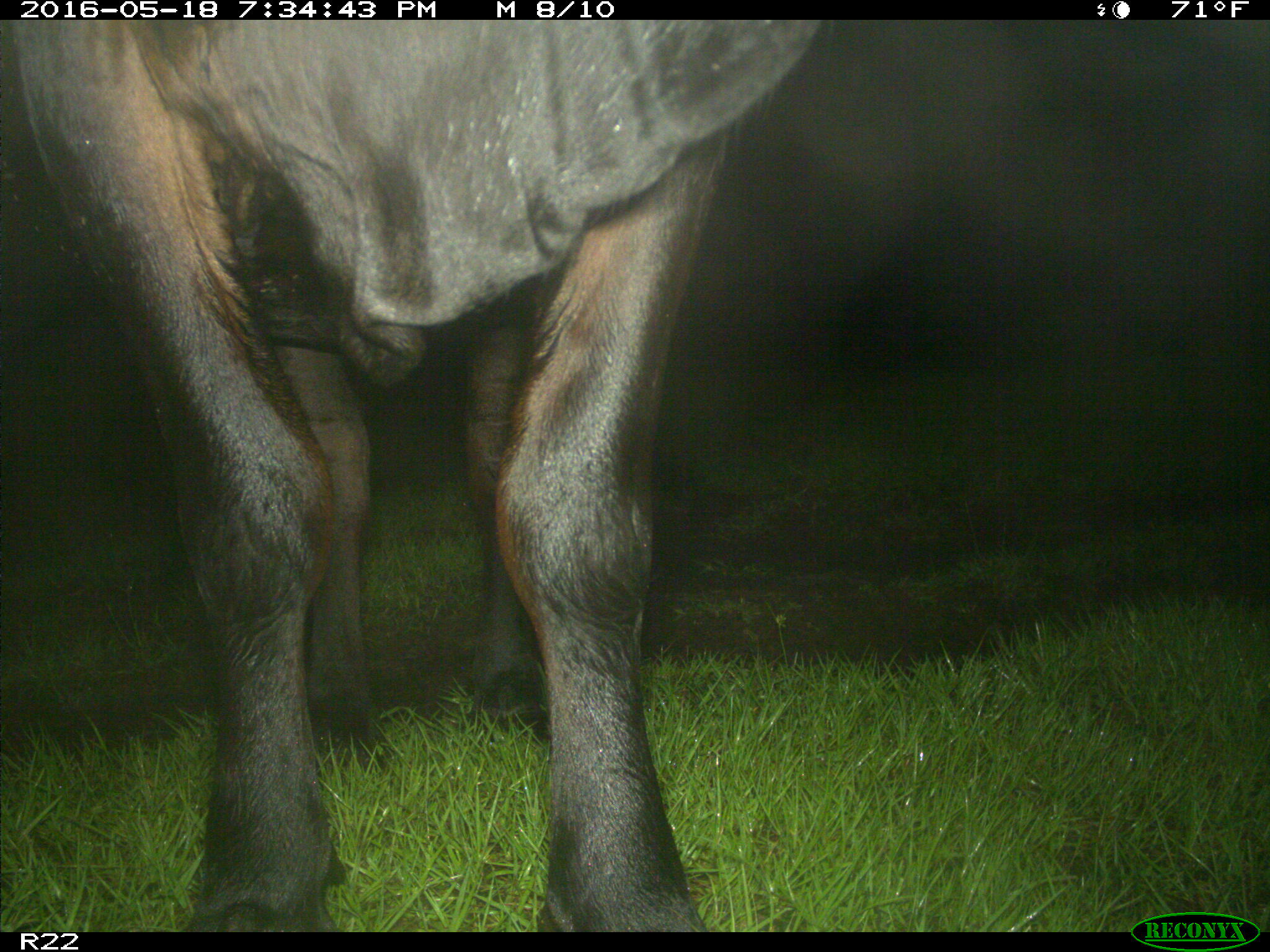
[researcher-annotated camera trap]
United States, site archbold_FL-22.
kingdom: Animalia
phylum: Chordata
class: Mammalia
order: Artiodactyla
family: Bovidae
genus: Bos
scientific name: Bos taurus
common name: domestic cow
Bos taurus (domestic cow).